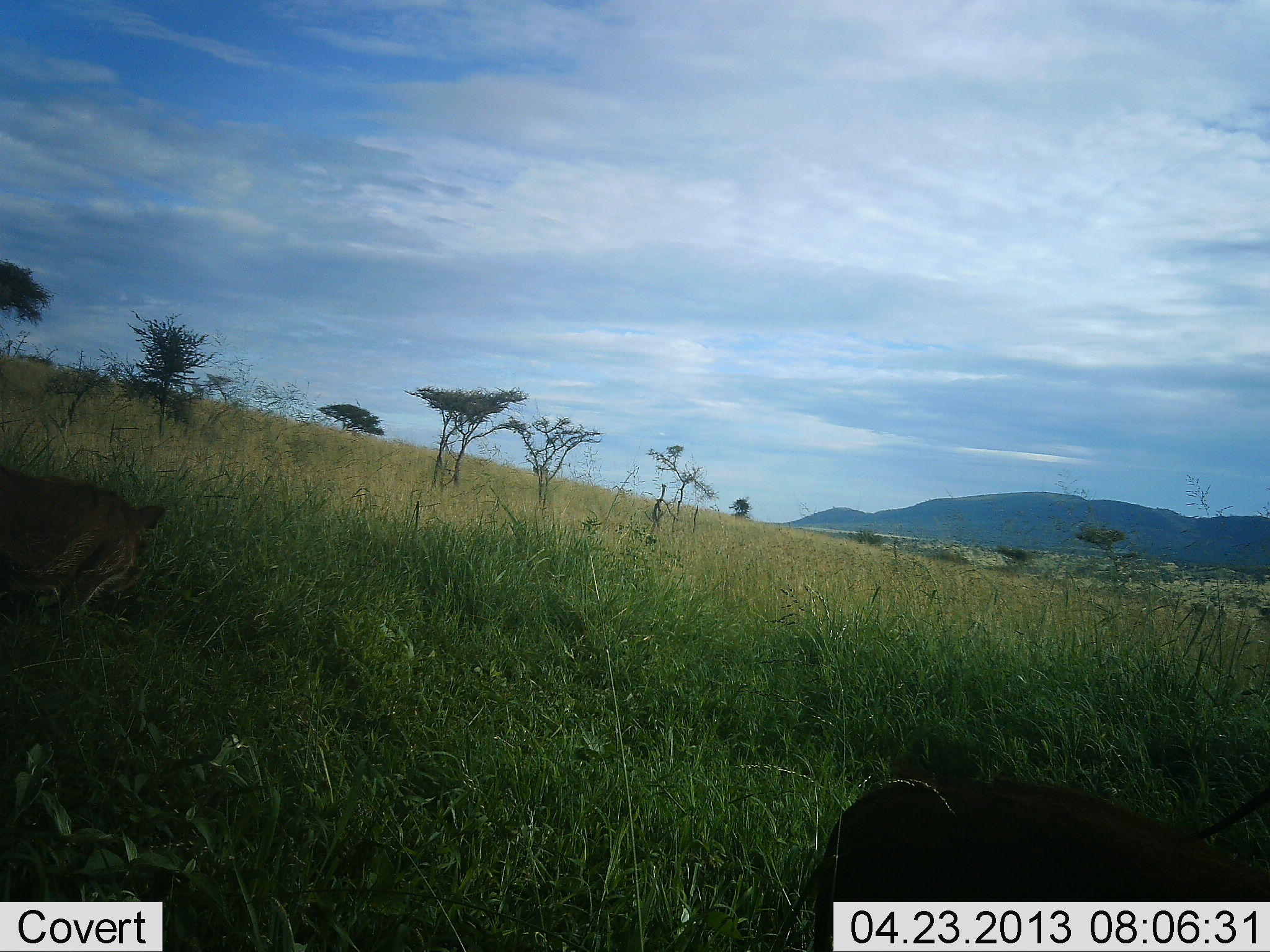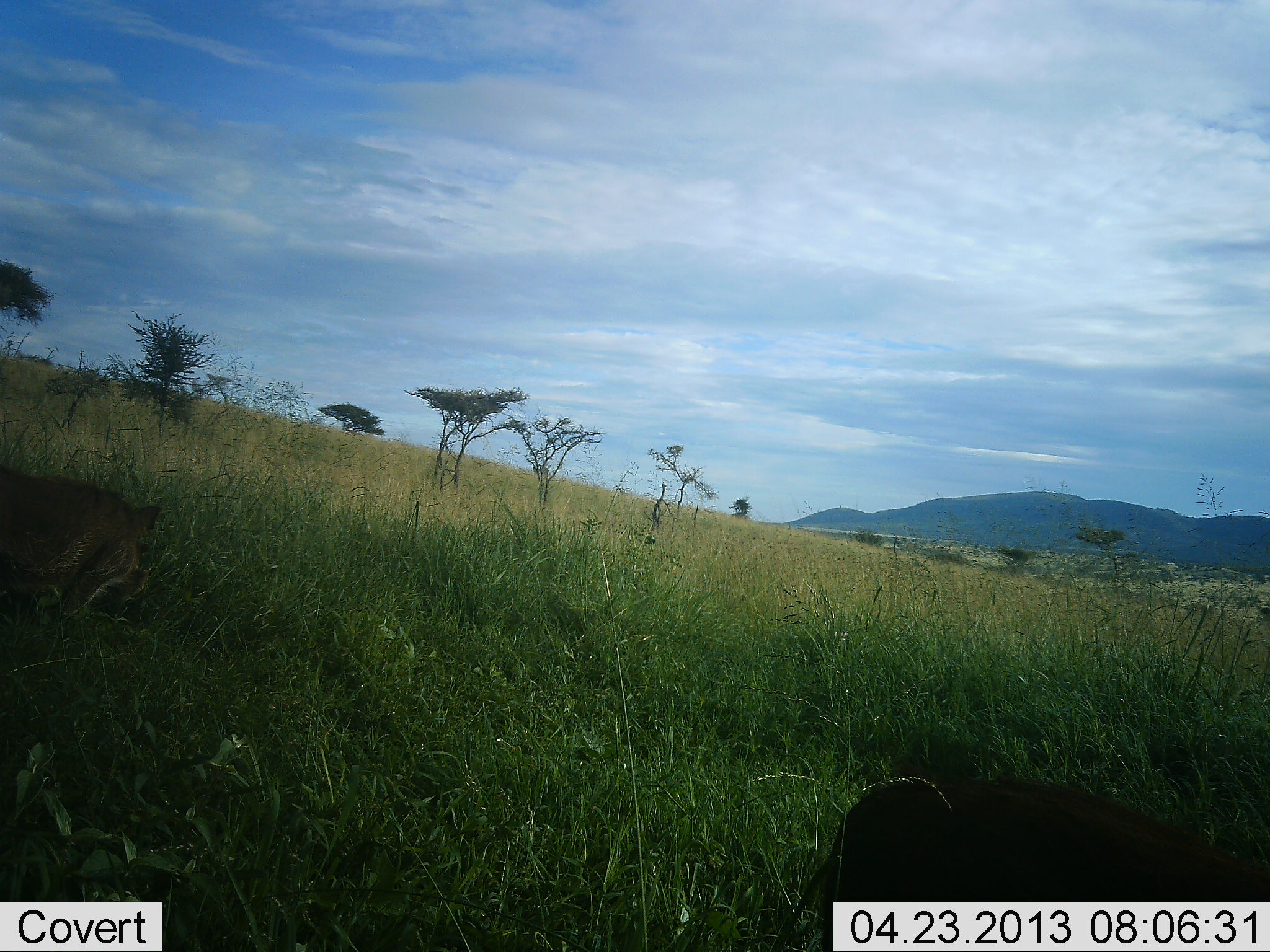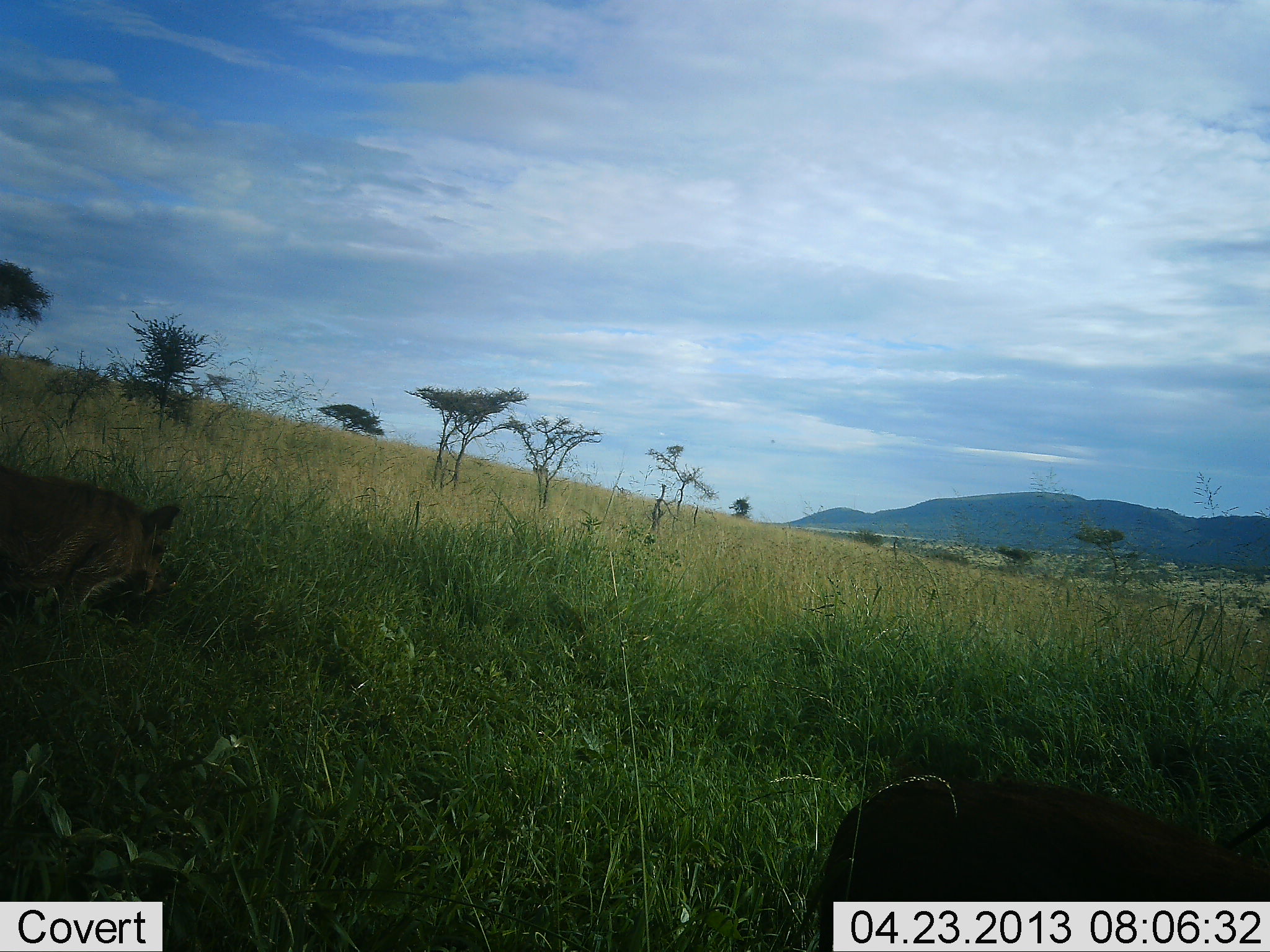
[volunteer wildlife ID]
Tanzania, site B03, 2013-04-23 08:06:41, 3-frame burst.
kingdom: Animalia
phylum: Chordata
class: Mammalia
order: Artiodactyla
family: Suidae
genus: Phacochoerus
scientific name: Phacochoerus africanus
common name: warthog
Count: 2.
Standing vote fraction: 43%.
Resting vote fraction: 0%.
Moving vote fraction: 14%.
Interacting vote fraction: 0%.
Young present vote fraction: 0%.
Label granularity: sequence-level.